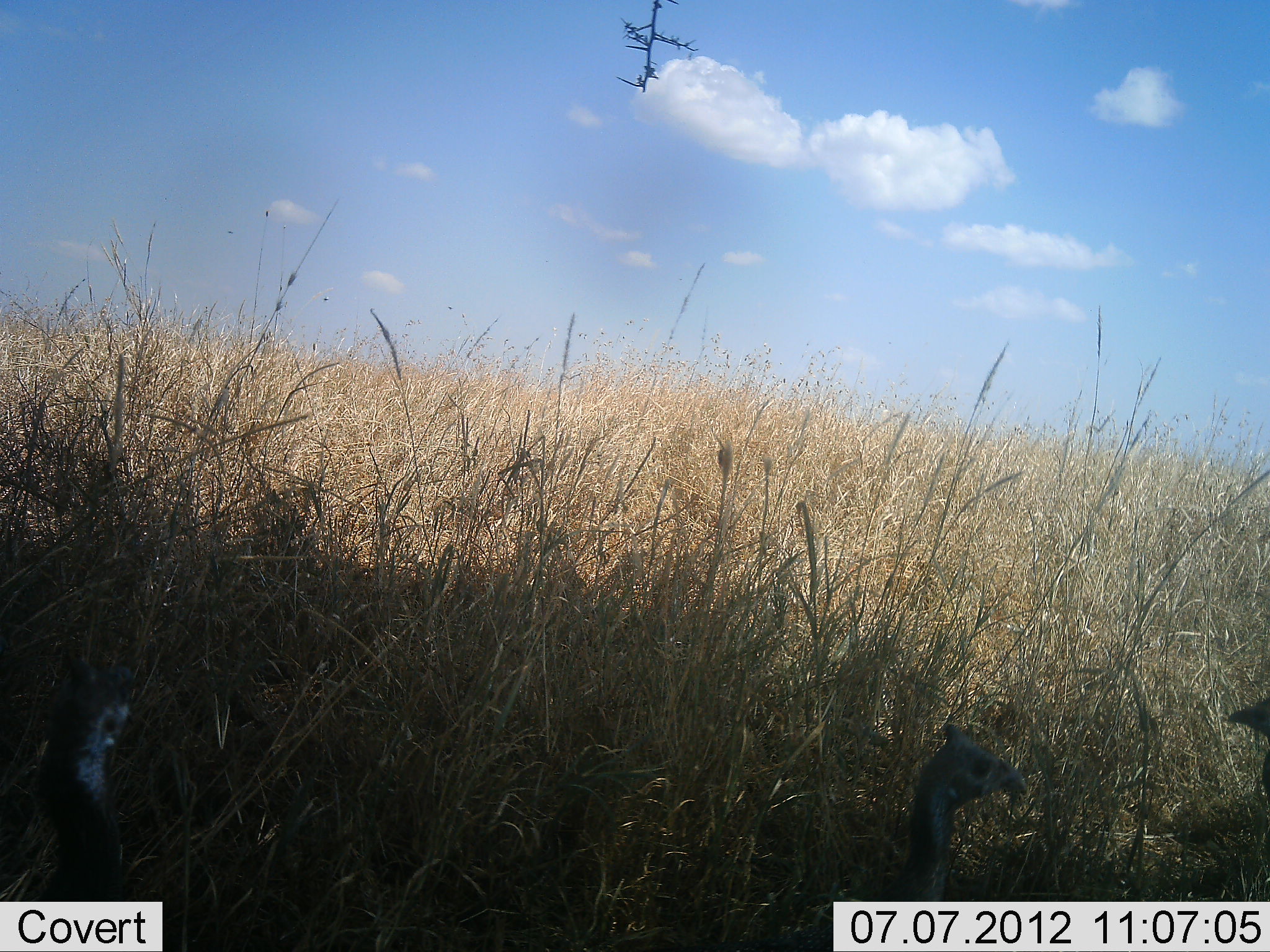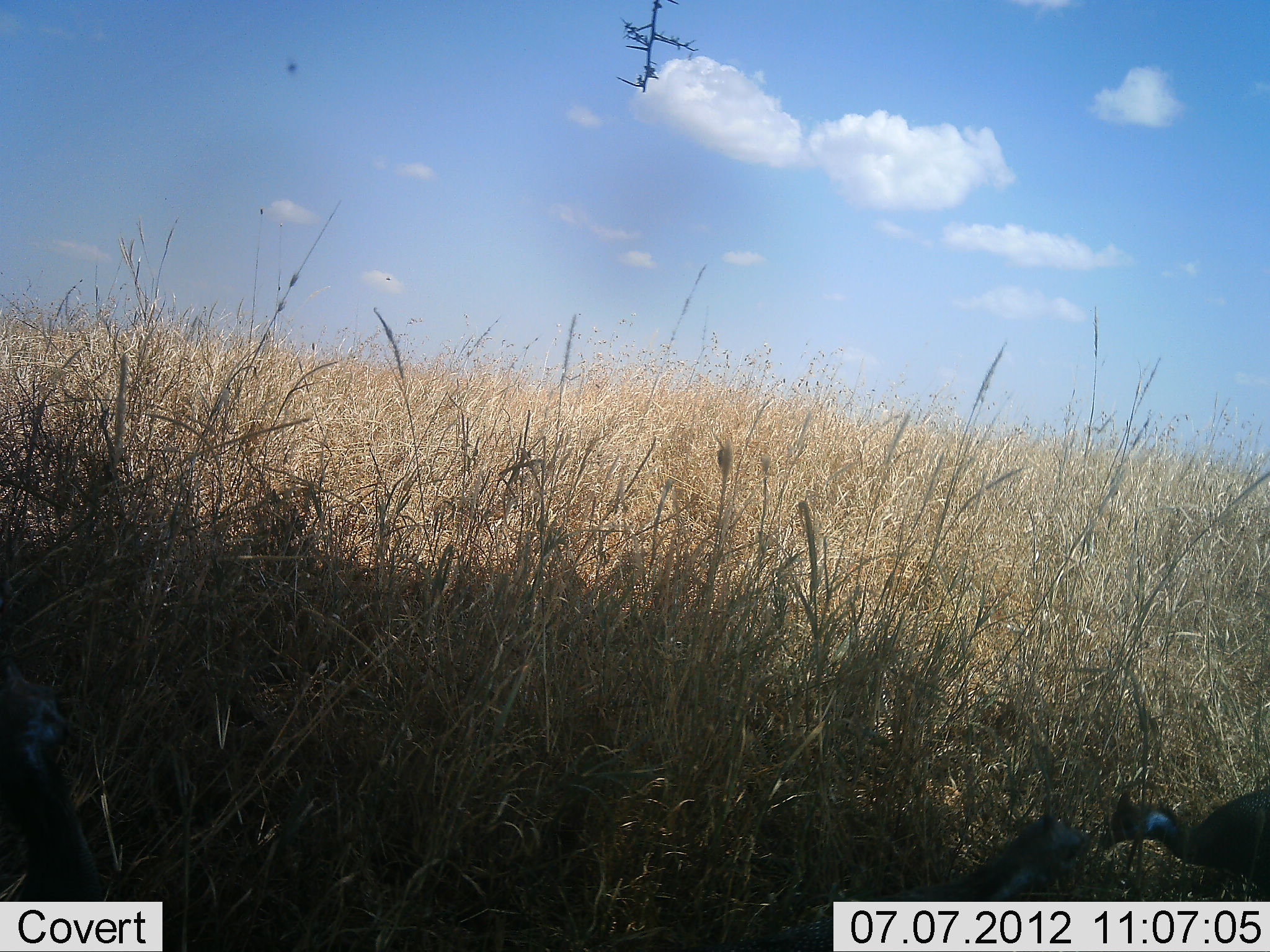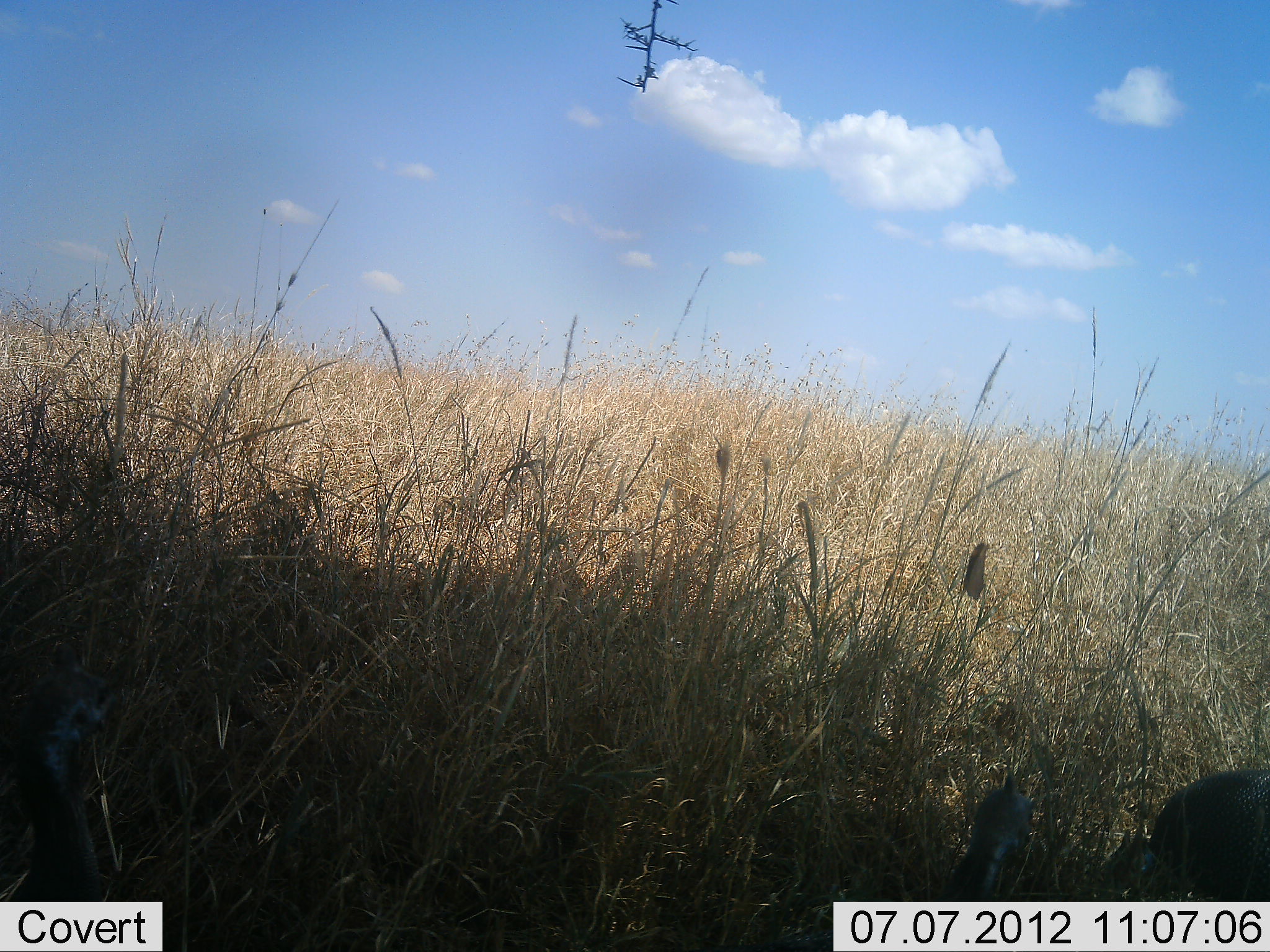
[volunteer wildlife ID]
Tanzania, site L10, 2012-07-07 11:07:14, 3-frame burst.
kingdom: Animalia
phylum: Chordata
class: Aves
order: Galliformes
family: Numididae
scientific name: Numididae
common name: guinea fowl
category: guineafowl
Guineafowl (guinea fowl) (Numididae), count 3. Behavior (volunteer vote fractions): standing 50%, resting 0%, moving 10%, interacting 10%. Young present (vote fraction): 0%. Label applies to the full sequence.